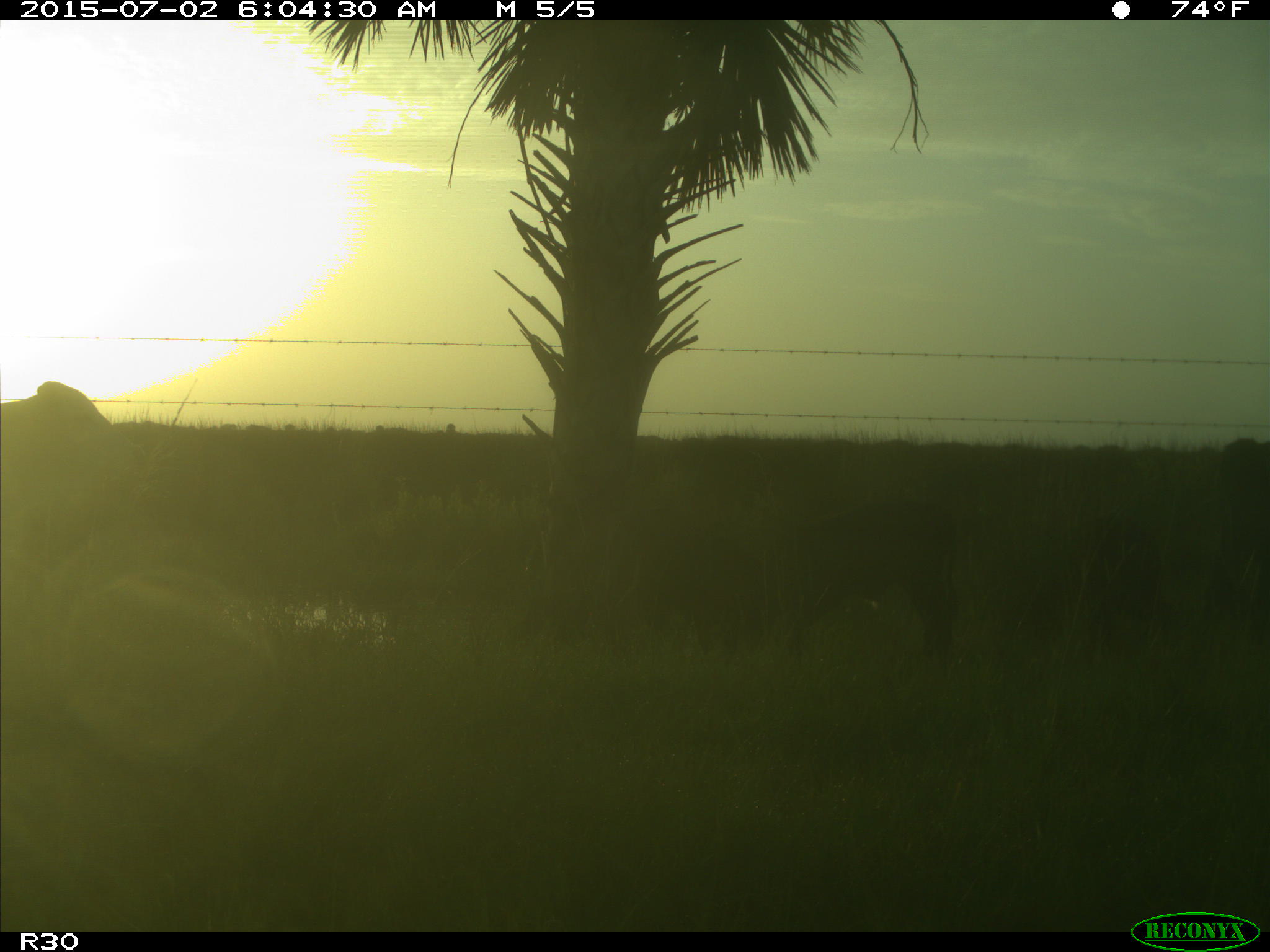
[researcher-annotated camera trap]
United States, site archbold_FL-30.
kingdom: Animalia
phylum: Chordata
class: Mammalia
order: Artiodactyla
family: Bovidae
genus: Bos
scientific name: Bos taurus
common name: domestic cow